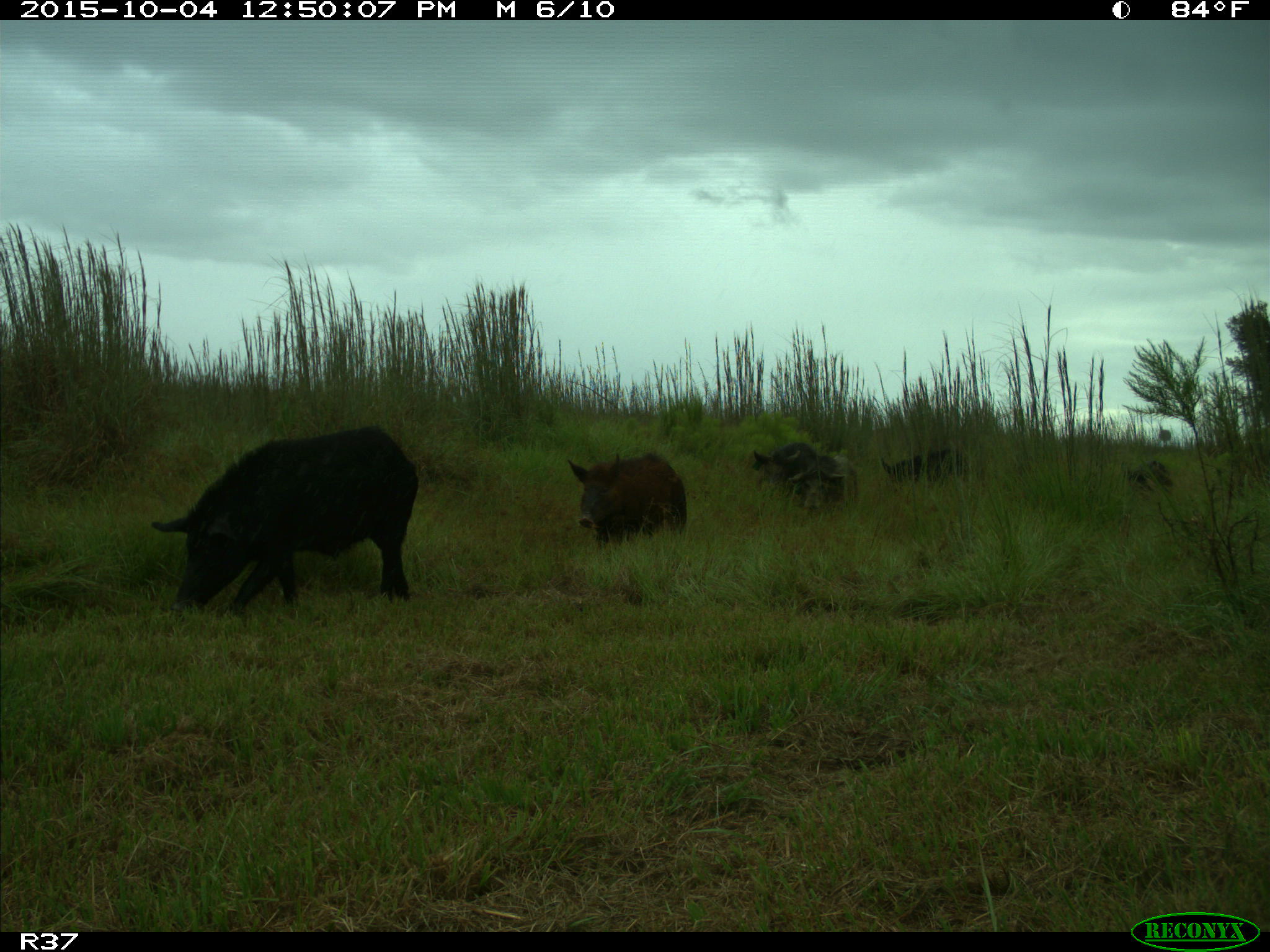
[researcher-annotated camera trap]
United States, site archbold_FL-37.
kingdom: Animalia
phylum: Chordata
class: Mammalia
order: Artiodactyla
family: Suidae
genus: Sus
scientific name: Sus scrofa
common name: wild boar